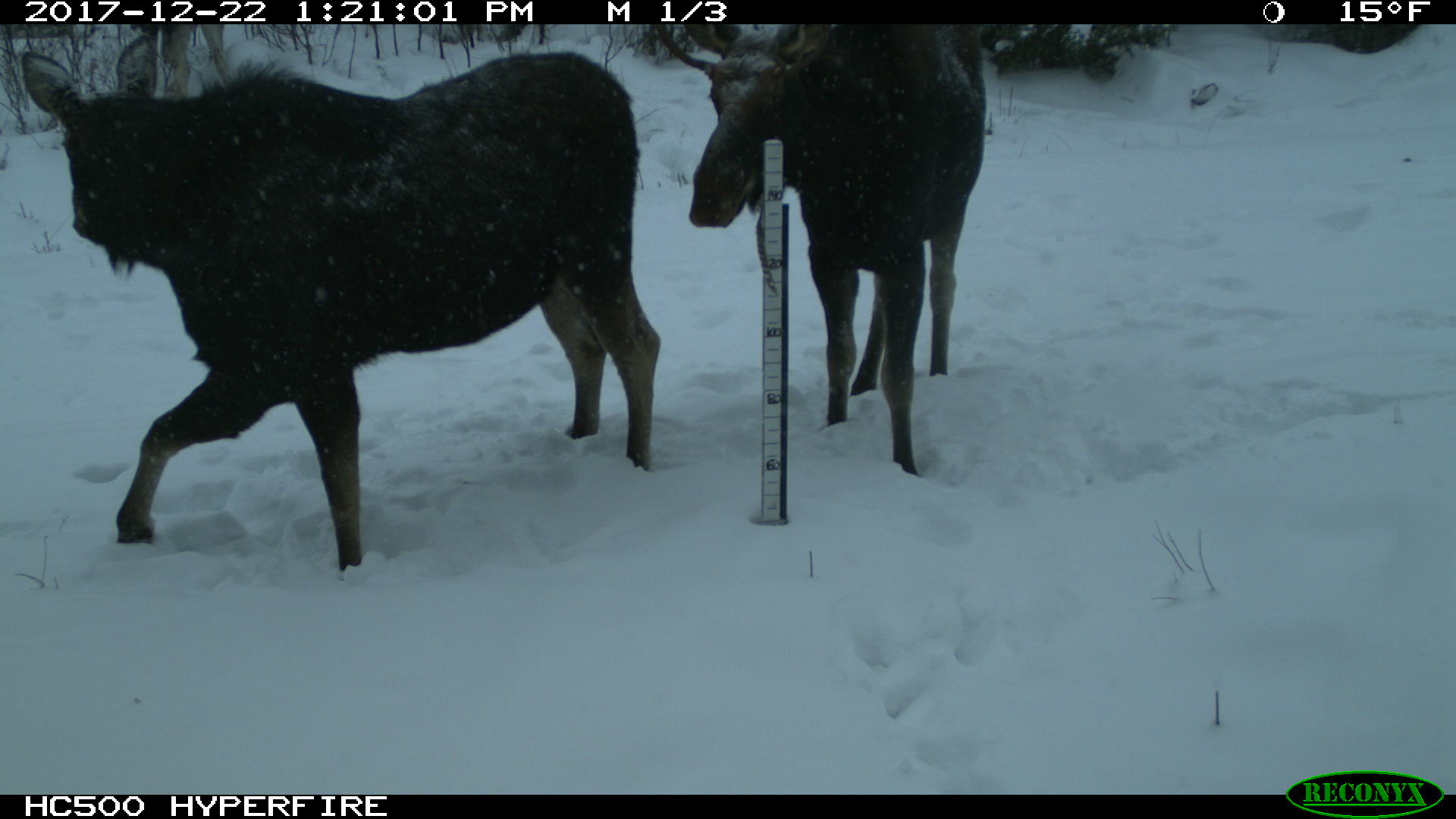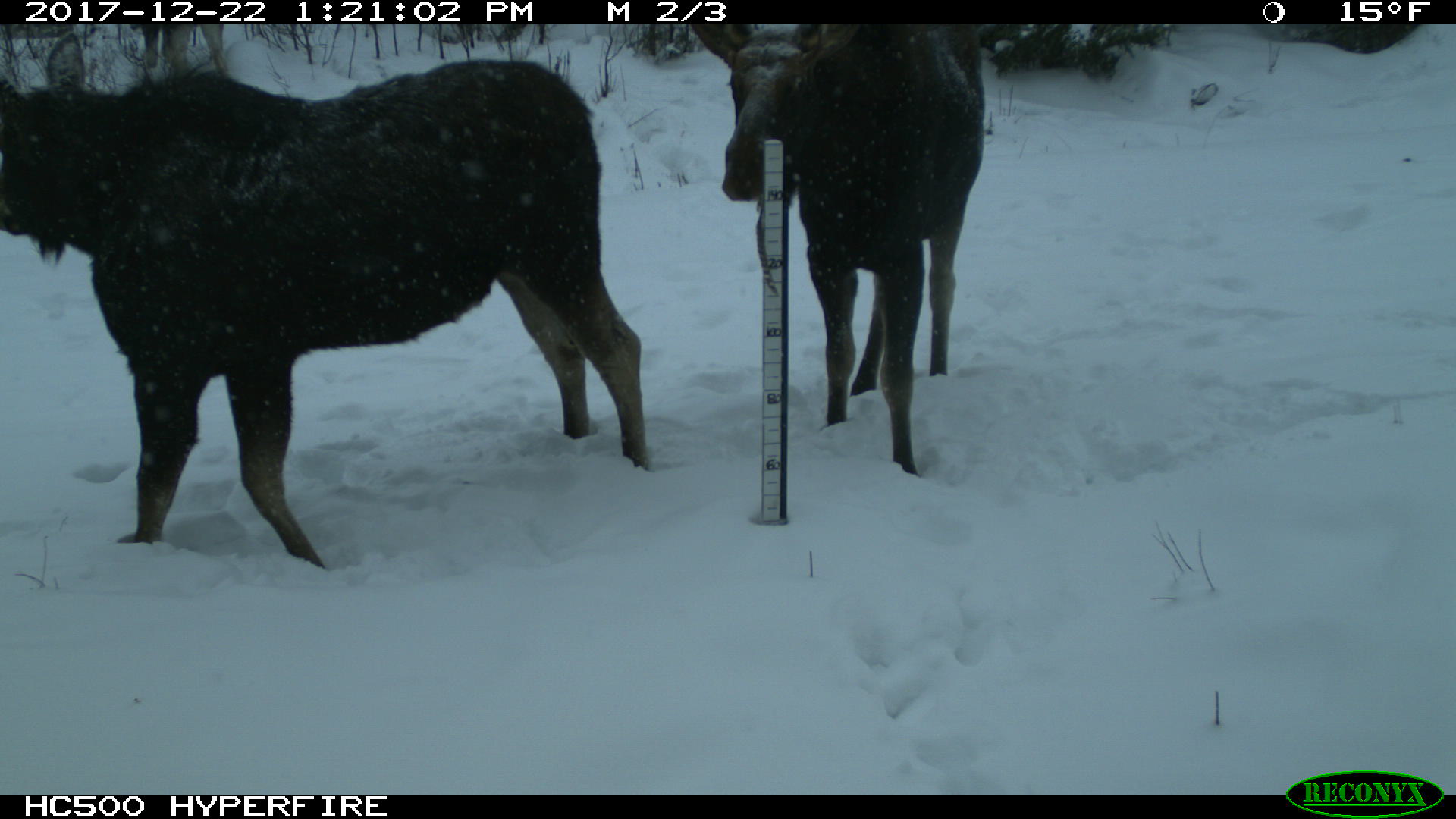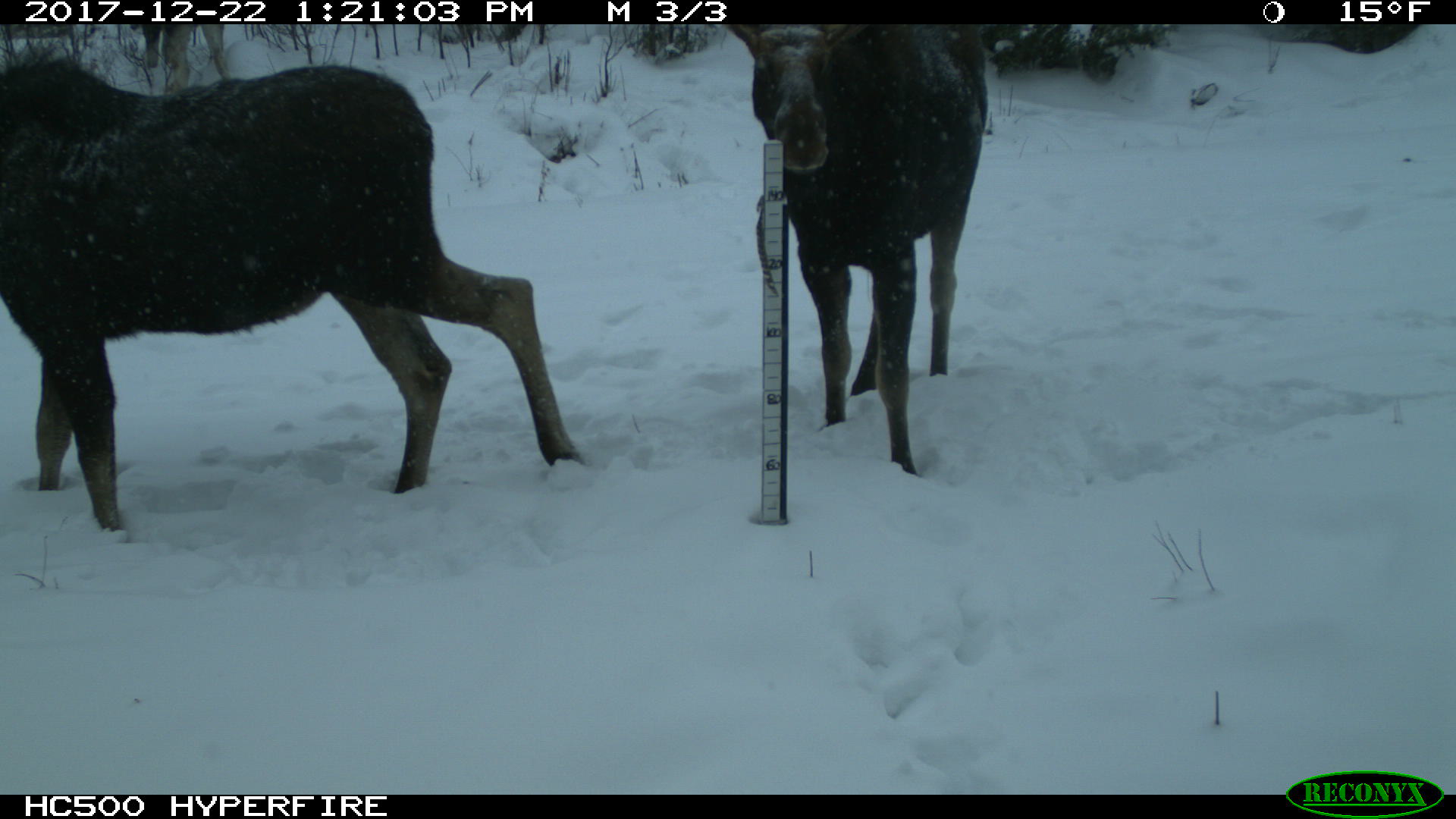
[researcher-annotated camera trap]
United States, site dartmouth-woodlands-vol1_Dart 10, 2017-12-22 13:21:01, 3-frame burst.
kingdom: Animalia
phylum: Chordata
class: Mammalia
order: Artiodactyla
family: Cervidae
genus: Alces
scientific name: Alces alces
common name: moose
Moose (Alces alces).